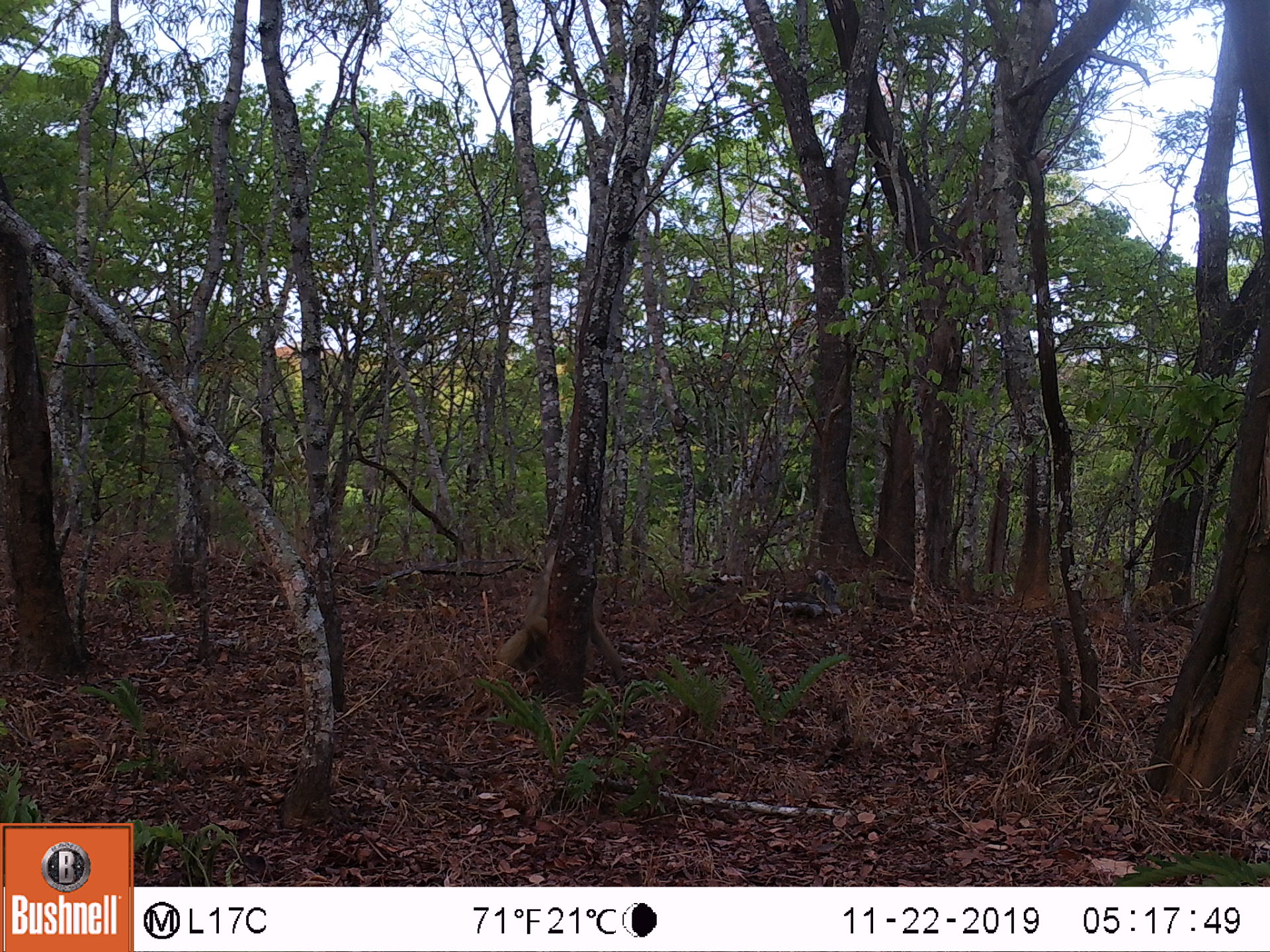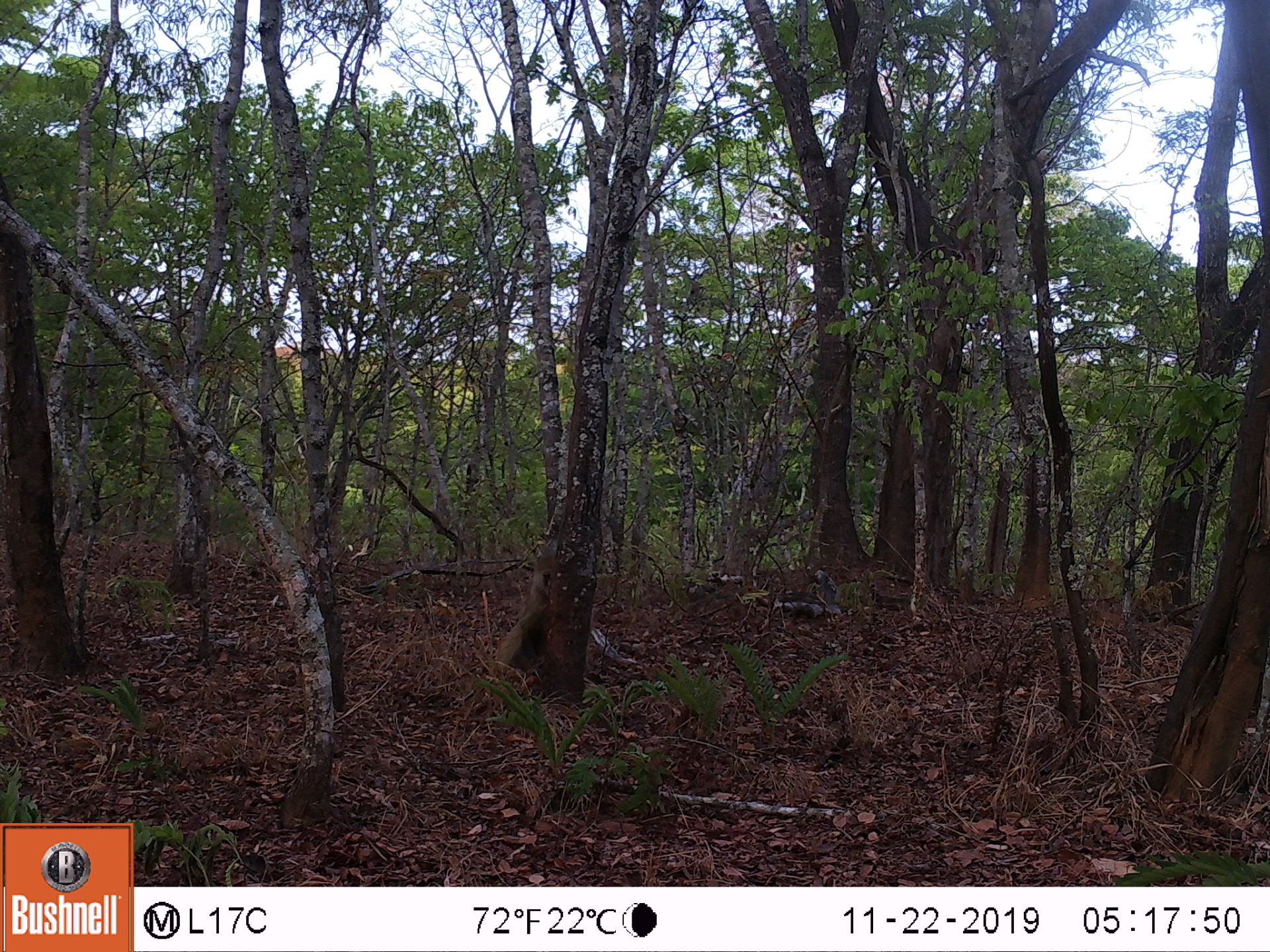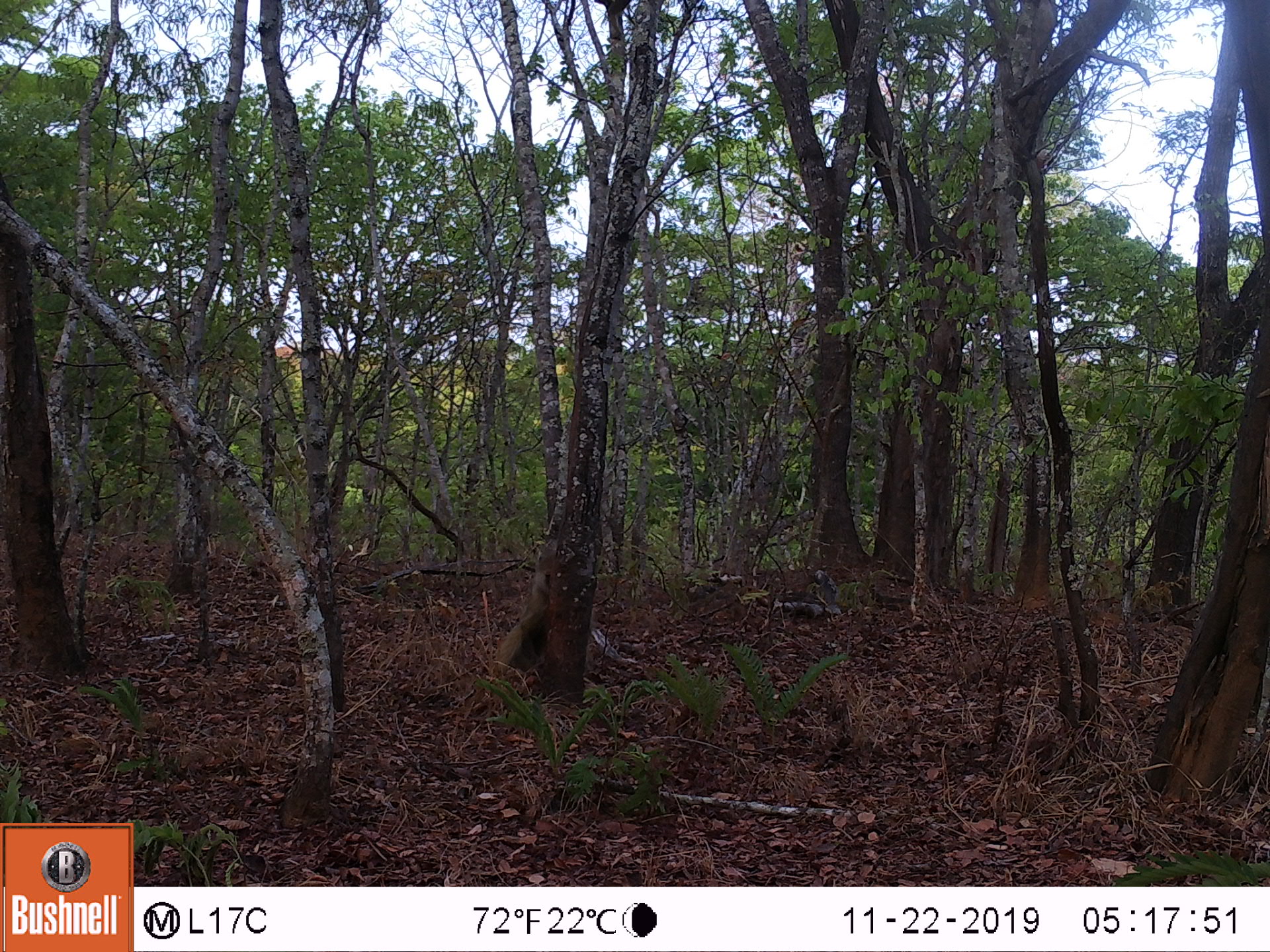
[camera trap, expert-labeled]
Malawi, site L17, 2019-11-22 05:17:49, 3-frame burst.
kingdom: Animalia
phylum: Chordata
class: Mammalia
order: Primates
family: Cercopithecidae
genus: Papio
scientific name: Papio cynocephalus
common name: yellow baboon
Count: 1.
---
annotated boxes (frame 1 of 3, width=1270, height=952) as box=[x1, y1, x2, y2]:
yellow baboon: box=[501, 562, 627, 691]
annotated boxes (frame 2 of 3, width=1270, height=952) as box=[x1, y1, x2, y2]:
yellow baboon: box=[482, 540, 563, 705]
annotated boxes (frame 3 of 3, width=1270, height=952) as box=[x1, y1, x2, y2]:
yellow baboon: box=[482, 523, 575, 680]